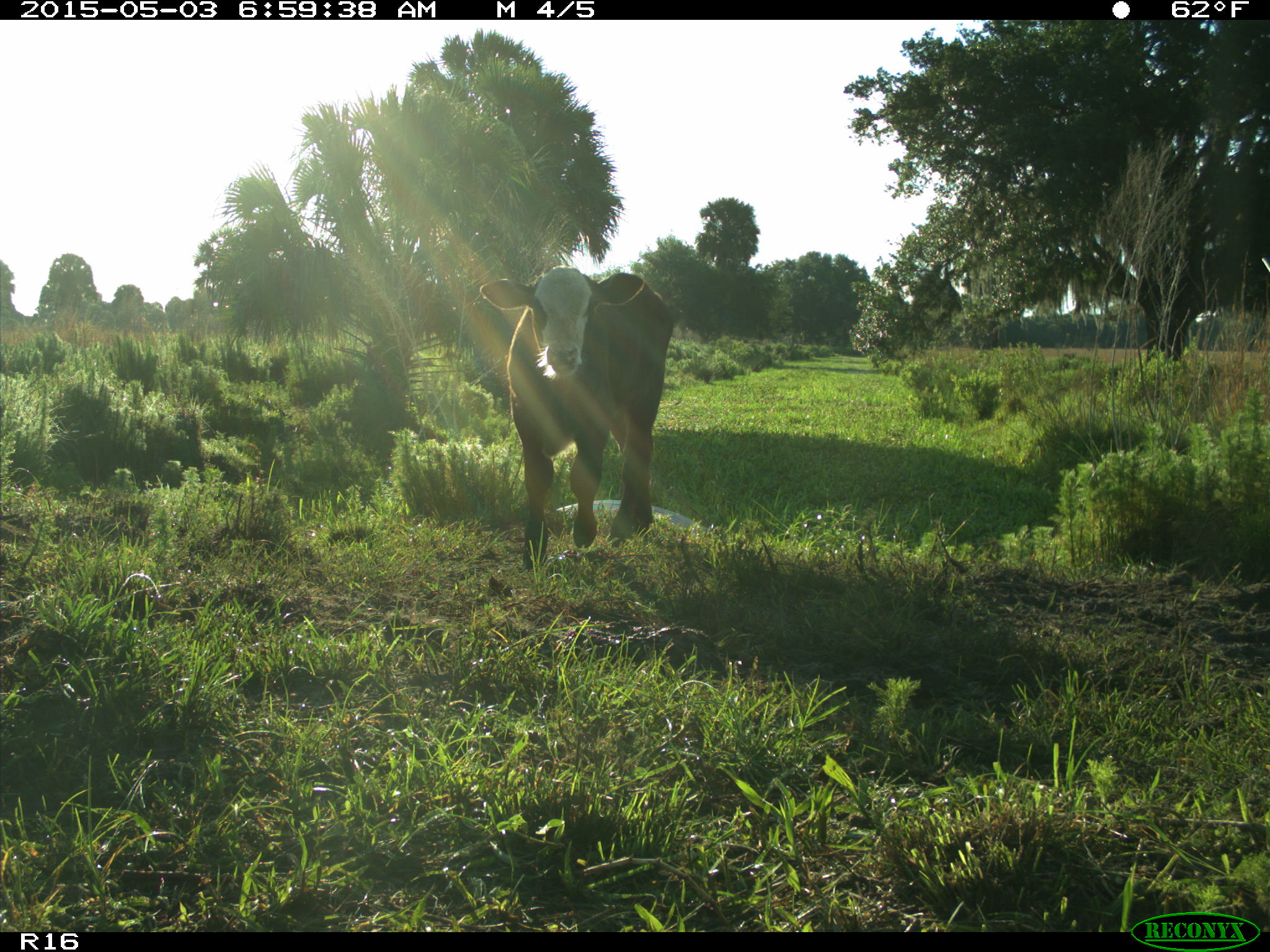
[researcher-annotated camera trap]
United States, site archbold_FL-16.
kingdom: Animalia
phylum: Chordata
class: Mammalia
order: Artiodactyla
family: Bovidae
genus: Bos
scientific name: Bos taurus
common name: domestic cow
Bos taurus (domestic cow).